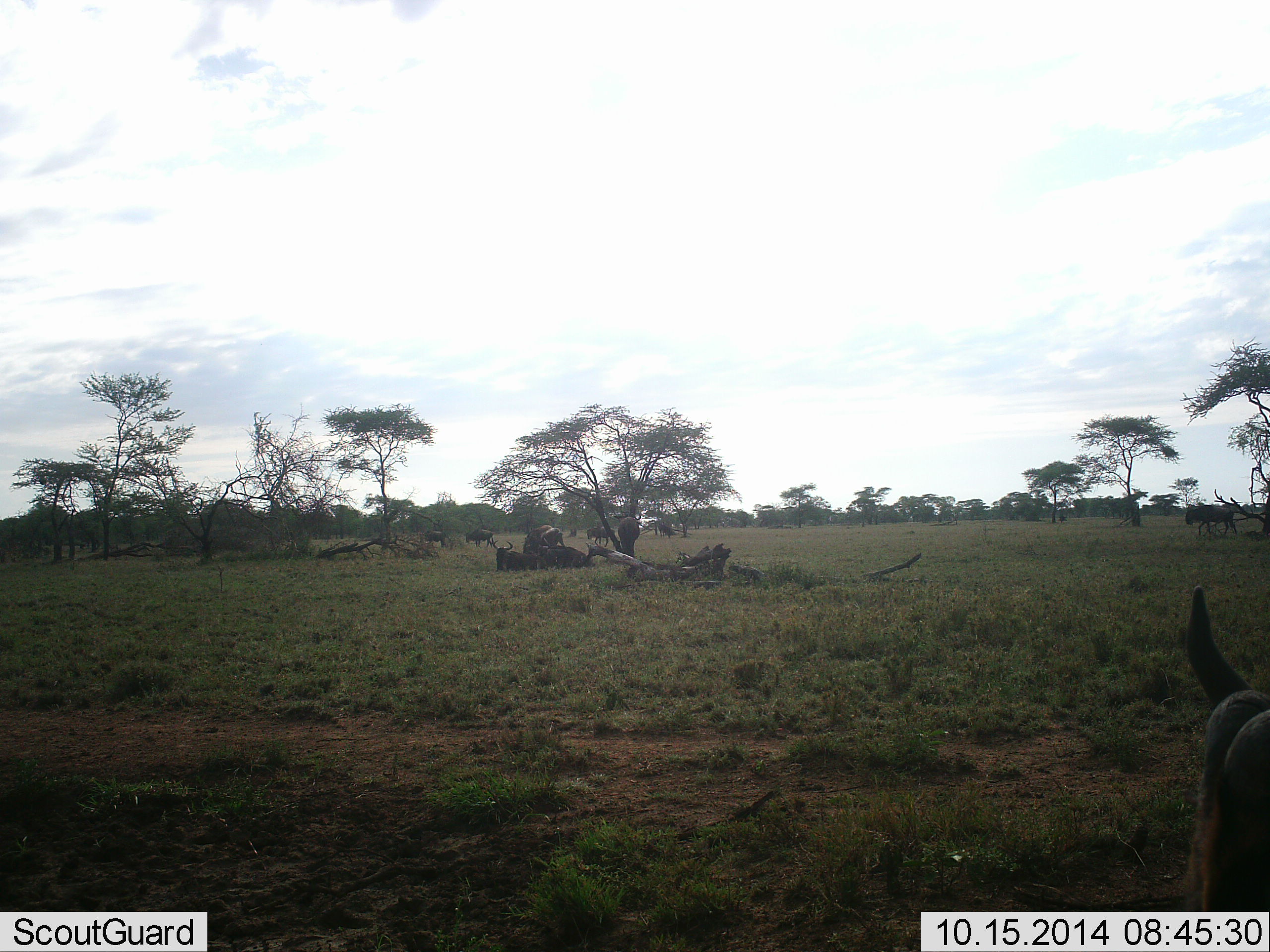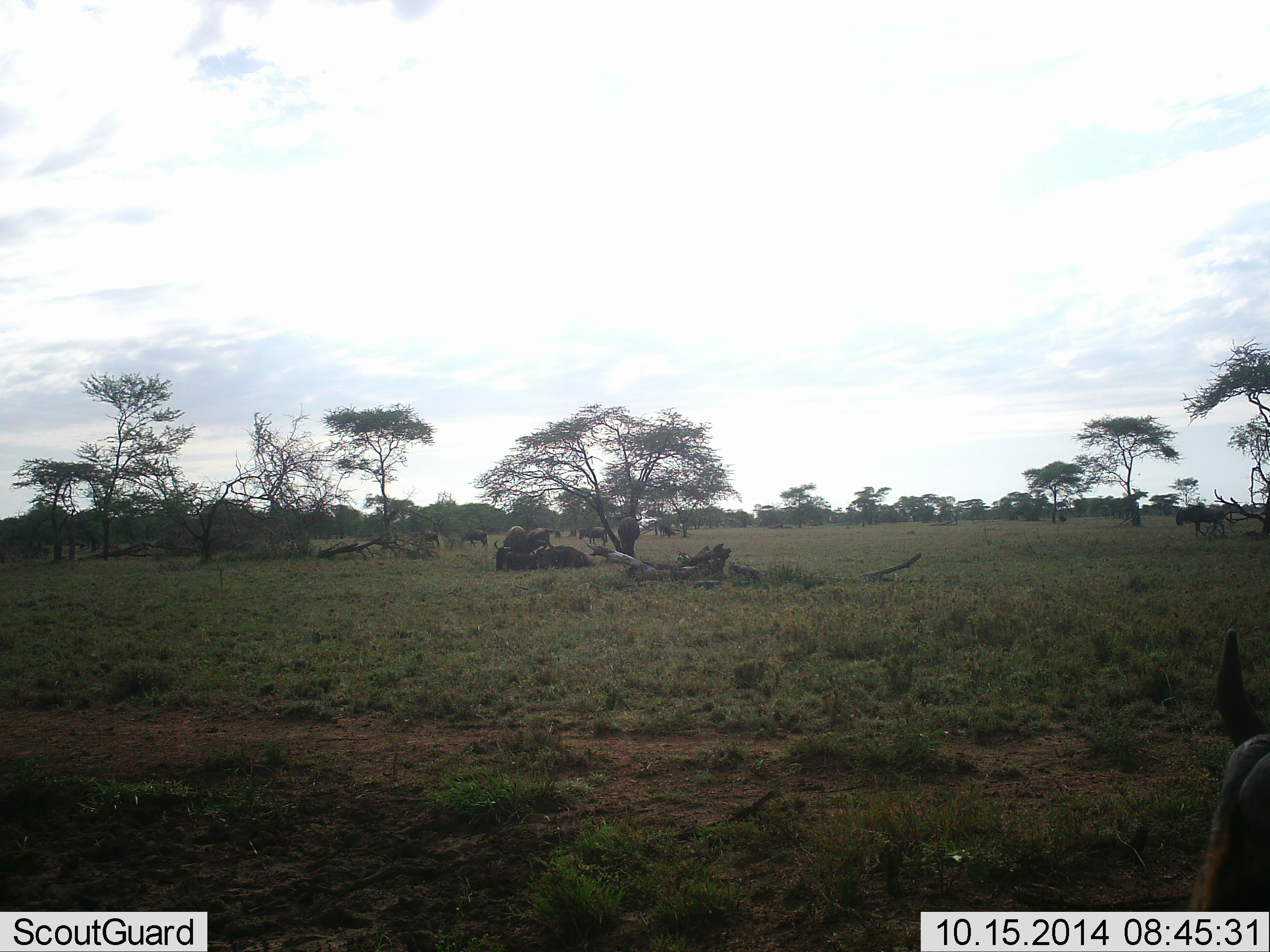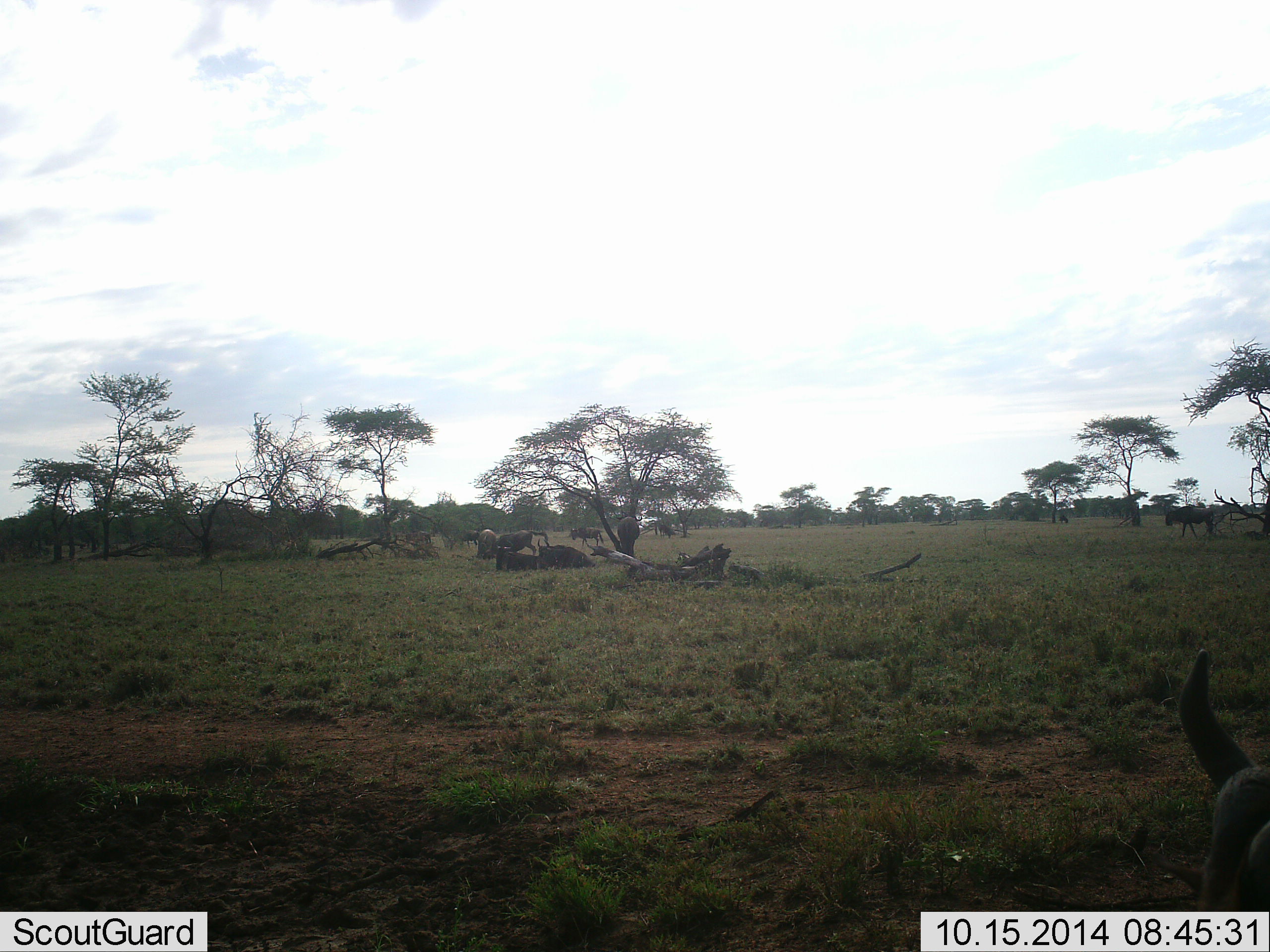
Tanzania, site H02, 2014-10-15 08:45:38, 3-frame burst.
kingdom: Animalia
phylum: Chordata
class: Mammalia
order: Artiodactyla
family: Bovidae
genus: Connochaetes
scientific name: Connochaetes taurinus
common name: blue wildebeest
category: wildebeest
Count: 7.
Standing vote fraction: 50%.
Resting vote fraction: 50%.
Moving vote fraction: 80%.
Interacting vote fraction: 0%.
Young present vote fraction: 0%.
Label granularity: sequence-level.